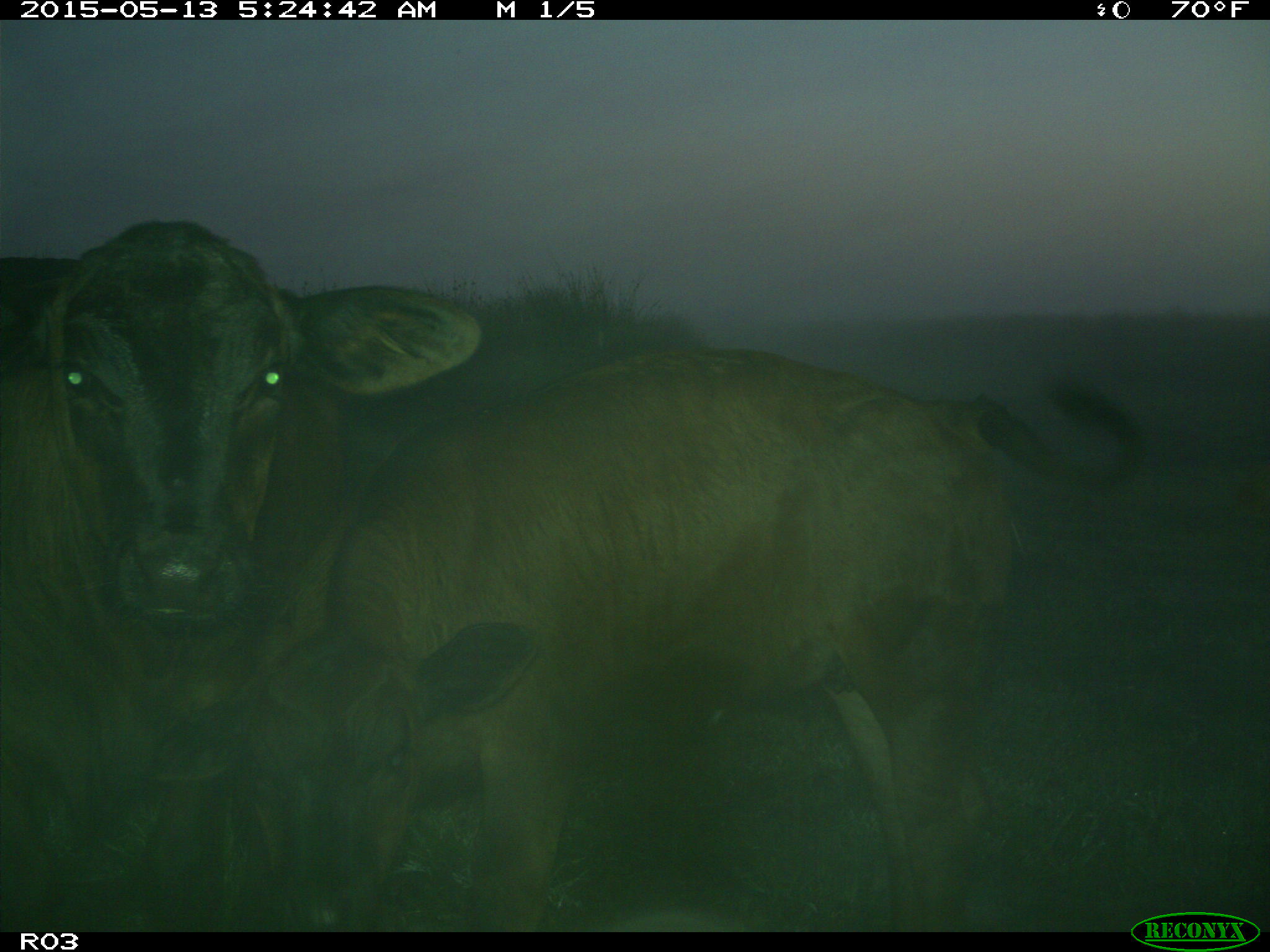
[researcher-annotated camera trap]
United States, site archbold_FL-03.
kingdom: Animalia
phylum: Chordata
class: Mammalia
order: Artiodactyla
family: Bovidae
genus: Bos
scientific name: Bos taurus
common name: domestic cow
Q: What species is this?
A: Bos taurus (domestic cow).